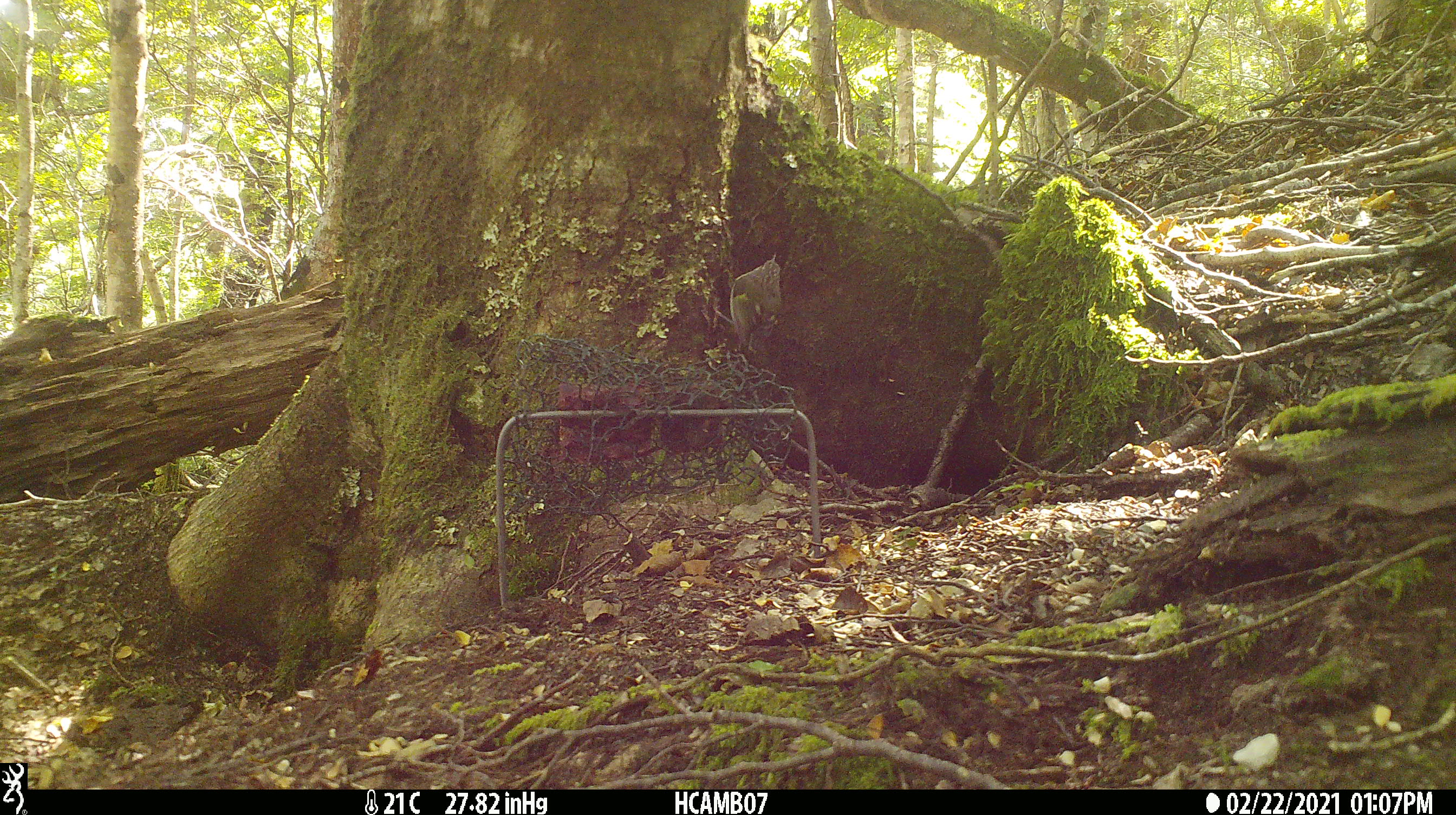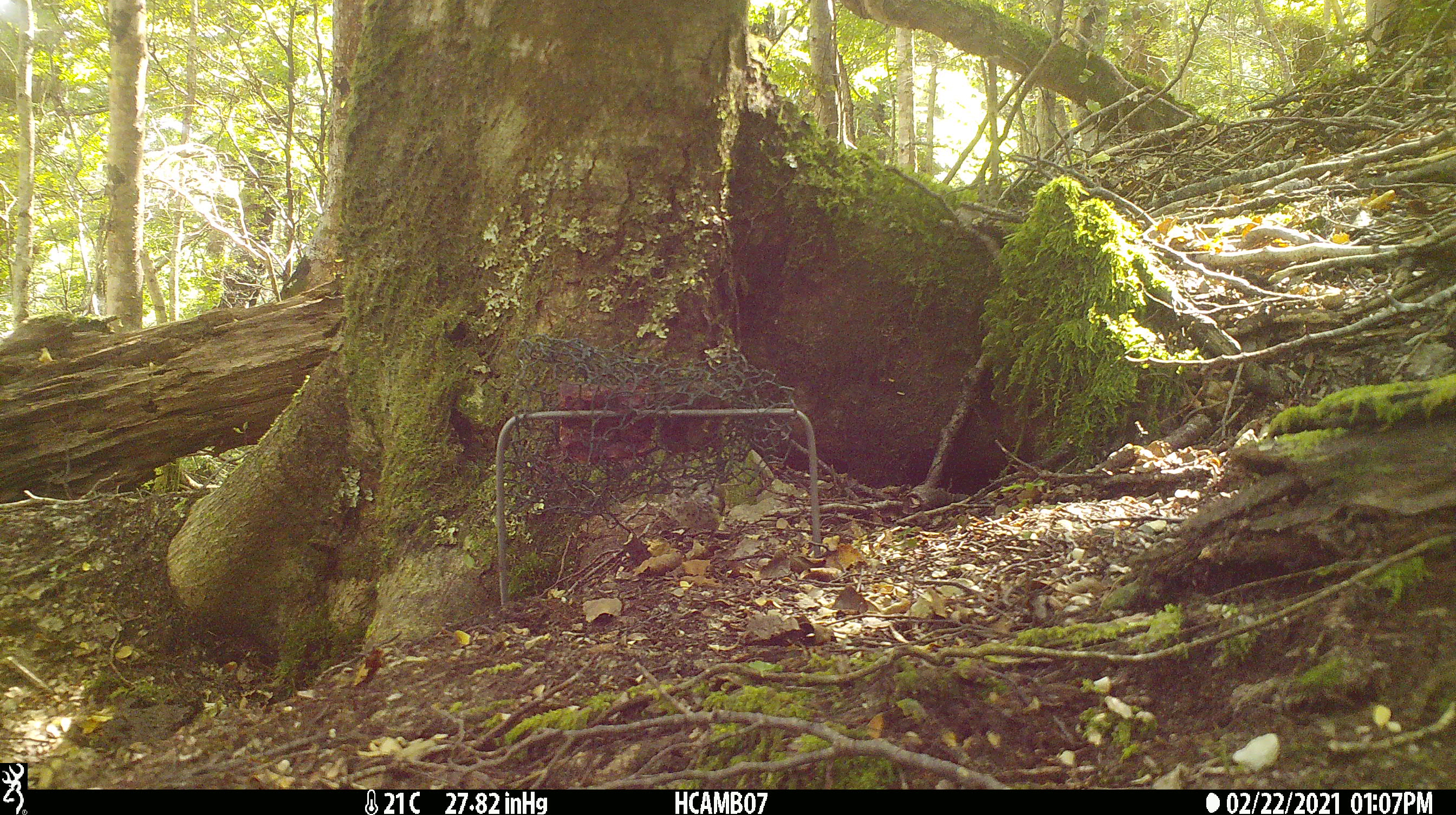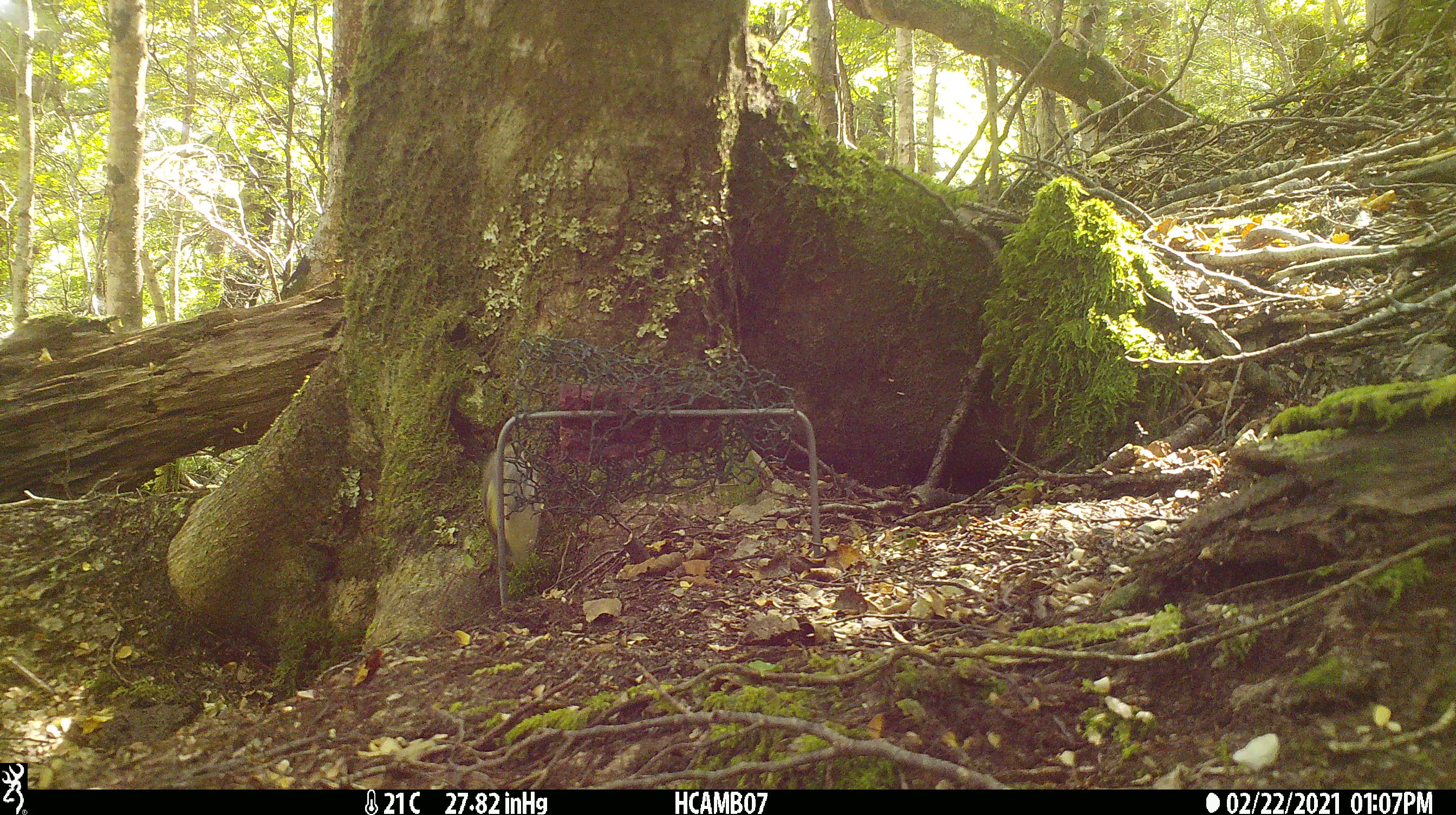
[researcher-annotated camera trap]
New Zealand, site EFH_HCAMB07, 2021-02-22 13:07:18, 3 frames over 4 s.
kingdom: Animalia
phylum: Chordata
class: Aves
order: Passeriformes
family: Acanthisittidae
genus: Acanthisitta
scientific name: Acanthisitta chloris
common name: rifleman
Rifleman (Acanthisitta chloris).